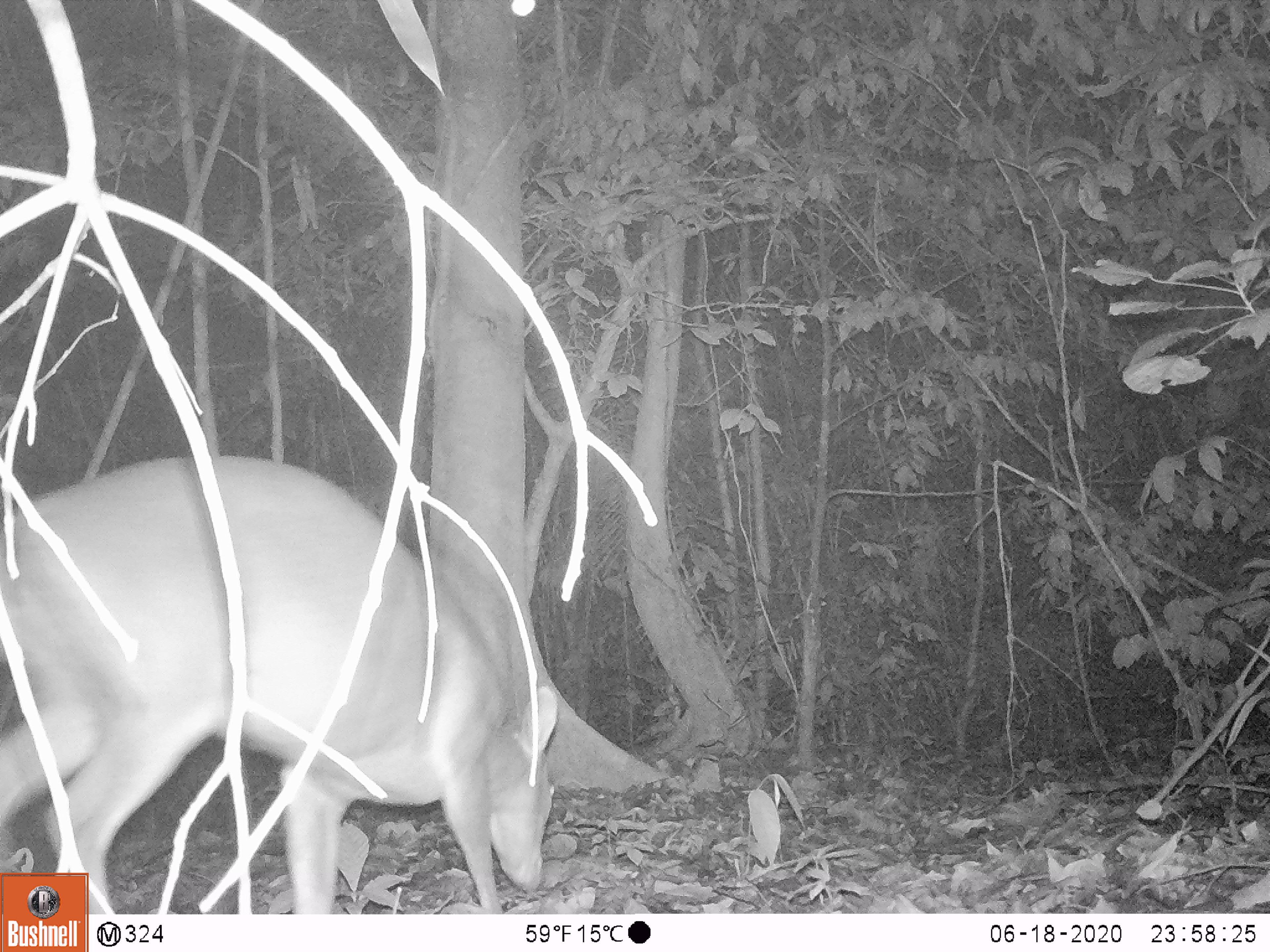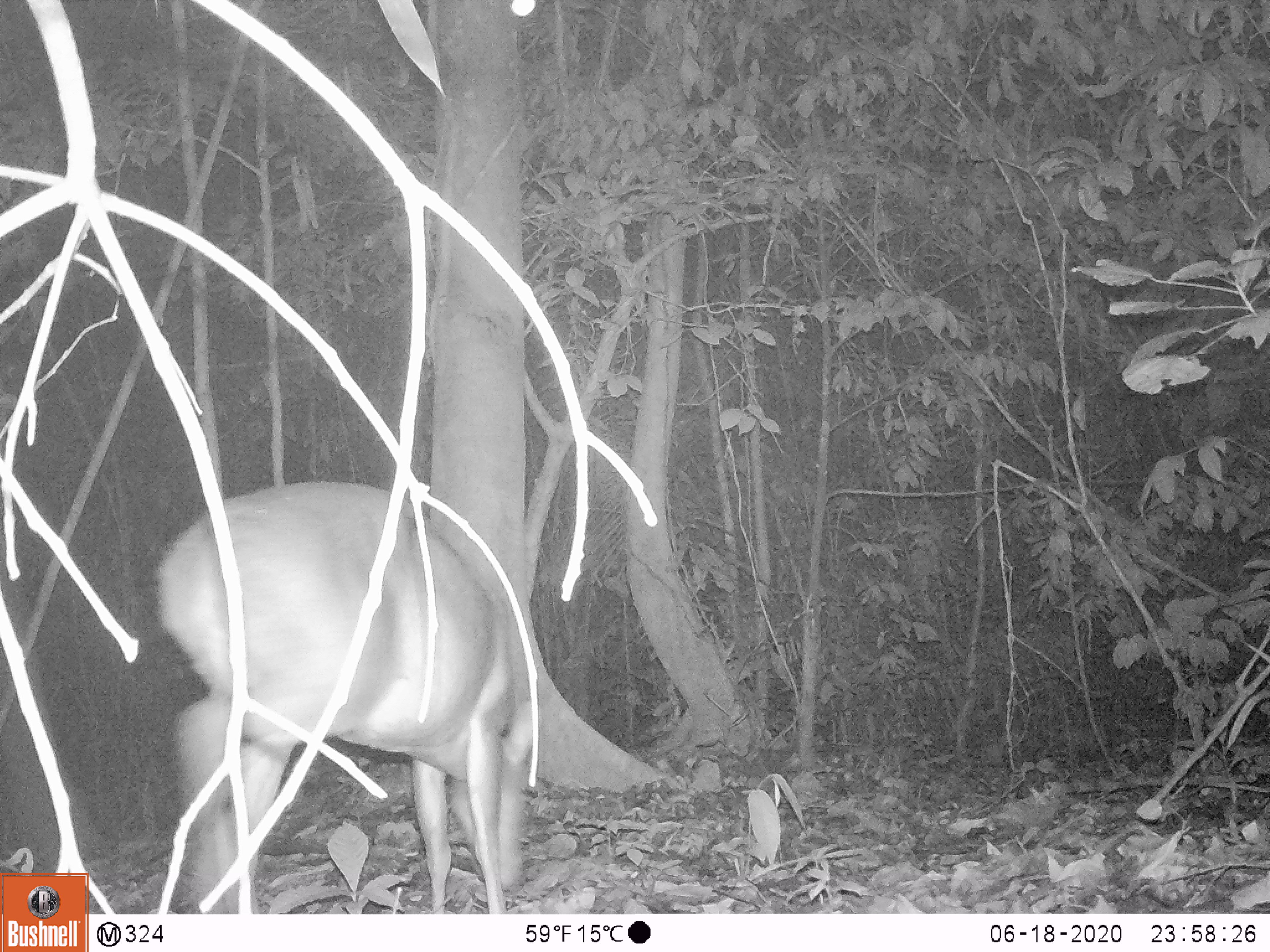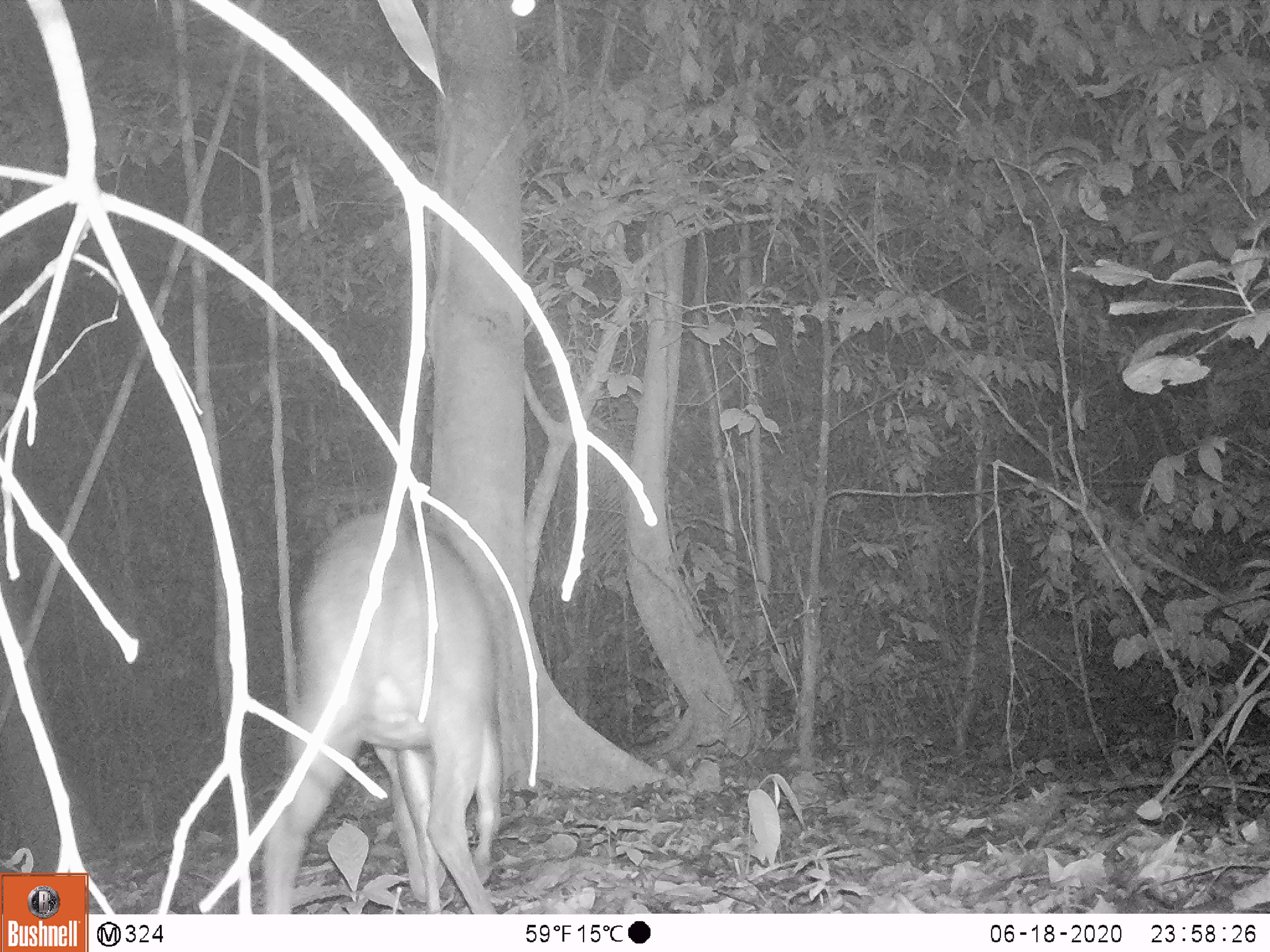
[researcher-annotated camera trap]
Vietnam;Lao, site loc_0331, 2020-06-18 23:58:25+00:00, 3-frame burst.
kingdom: Animalia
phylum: Chordata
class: Mammalia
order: Artiodactyla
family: Cervidae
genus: Muntiacus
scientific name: Muntiacus vuquangensis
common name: large-antlered muntjac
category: large antlered muntjac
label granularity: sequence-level